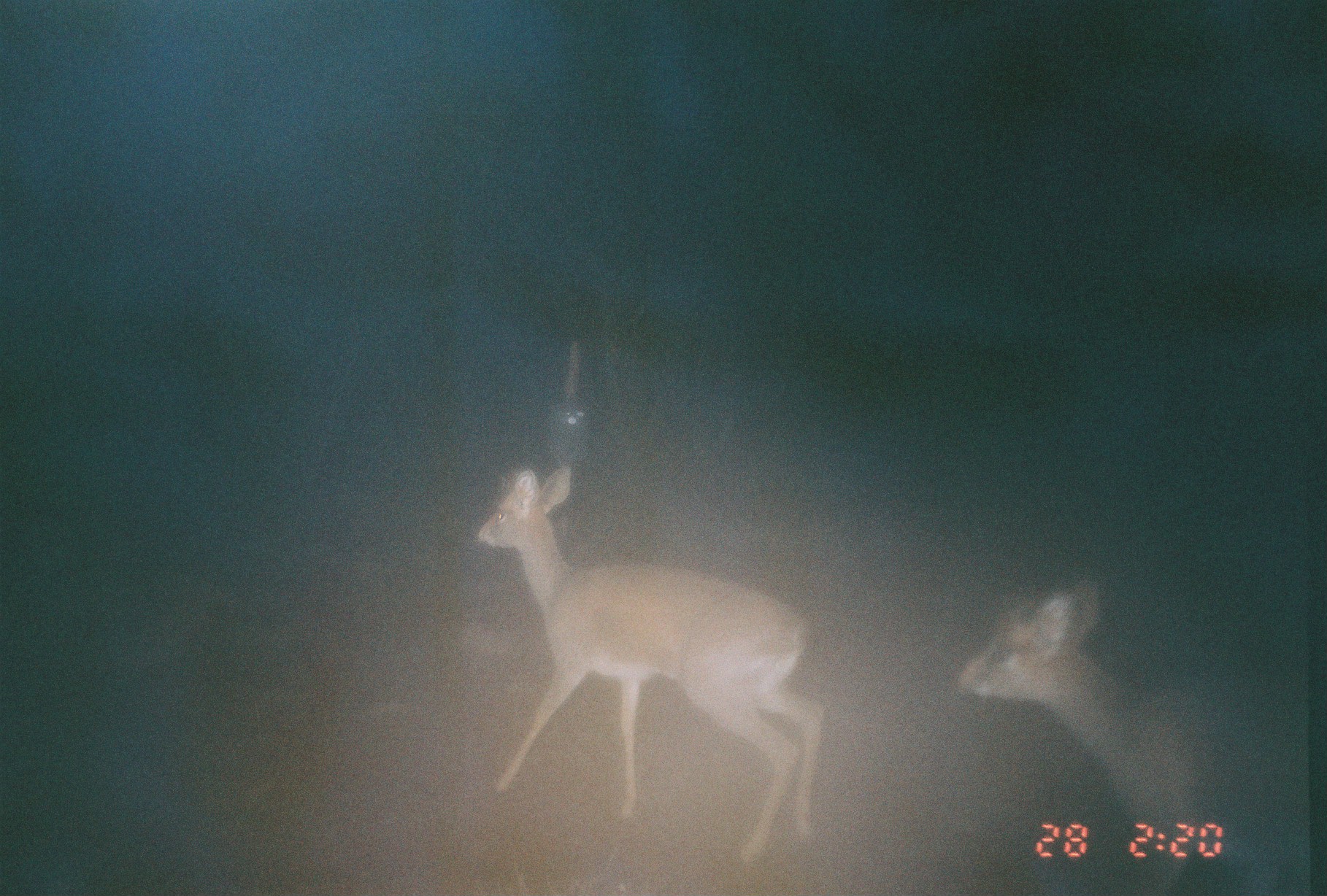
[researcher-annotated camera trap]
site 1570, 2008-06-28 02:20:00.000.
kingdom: Animalia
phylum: Chordata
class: Mammalia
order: Artiodactyla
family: Bovidae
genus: Madoqua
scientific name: Madoqua guentheri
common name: günther's dik-dik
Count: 2.